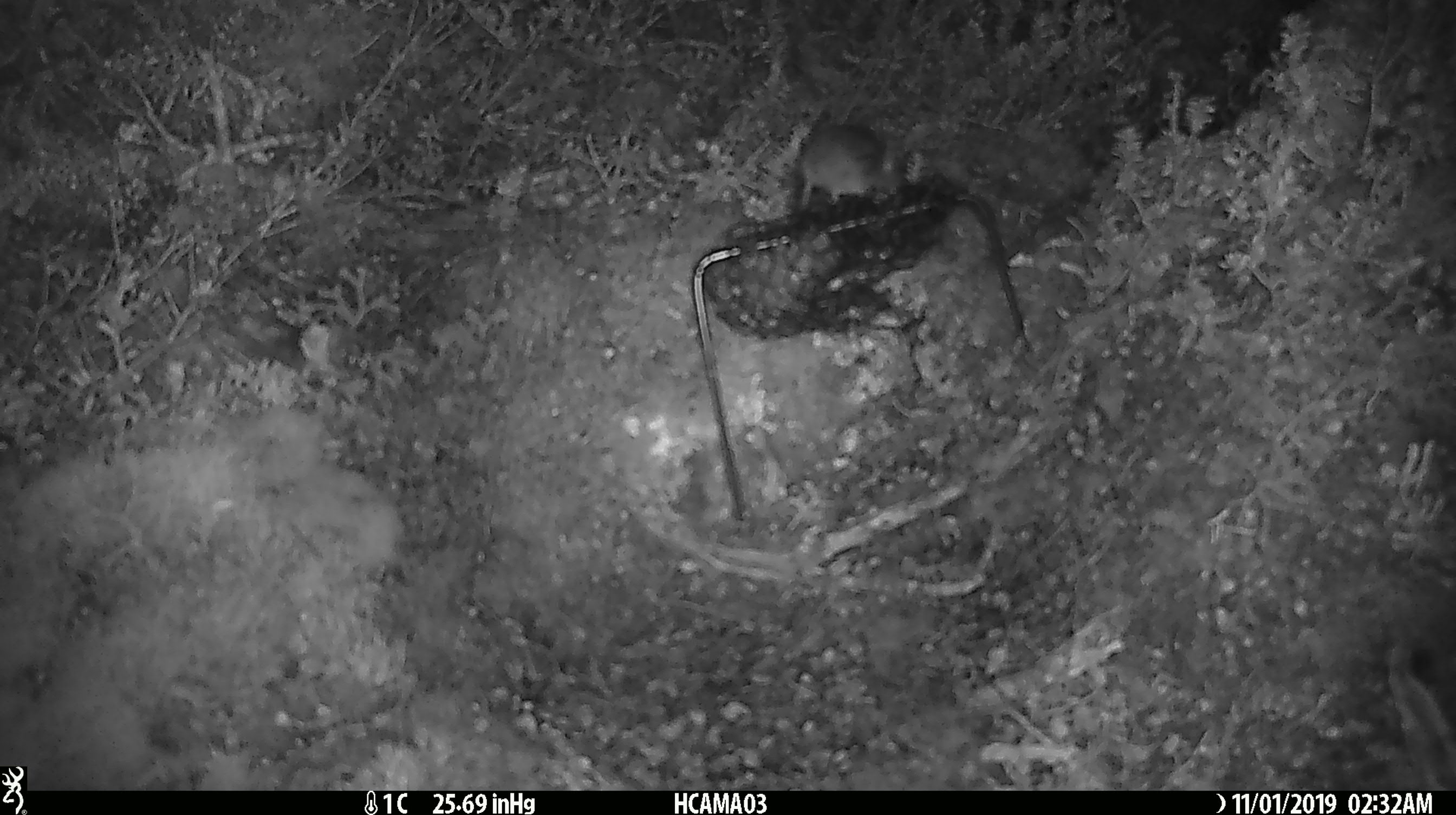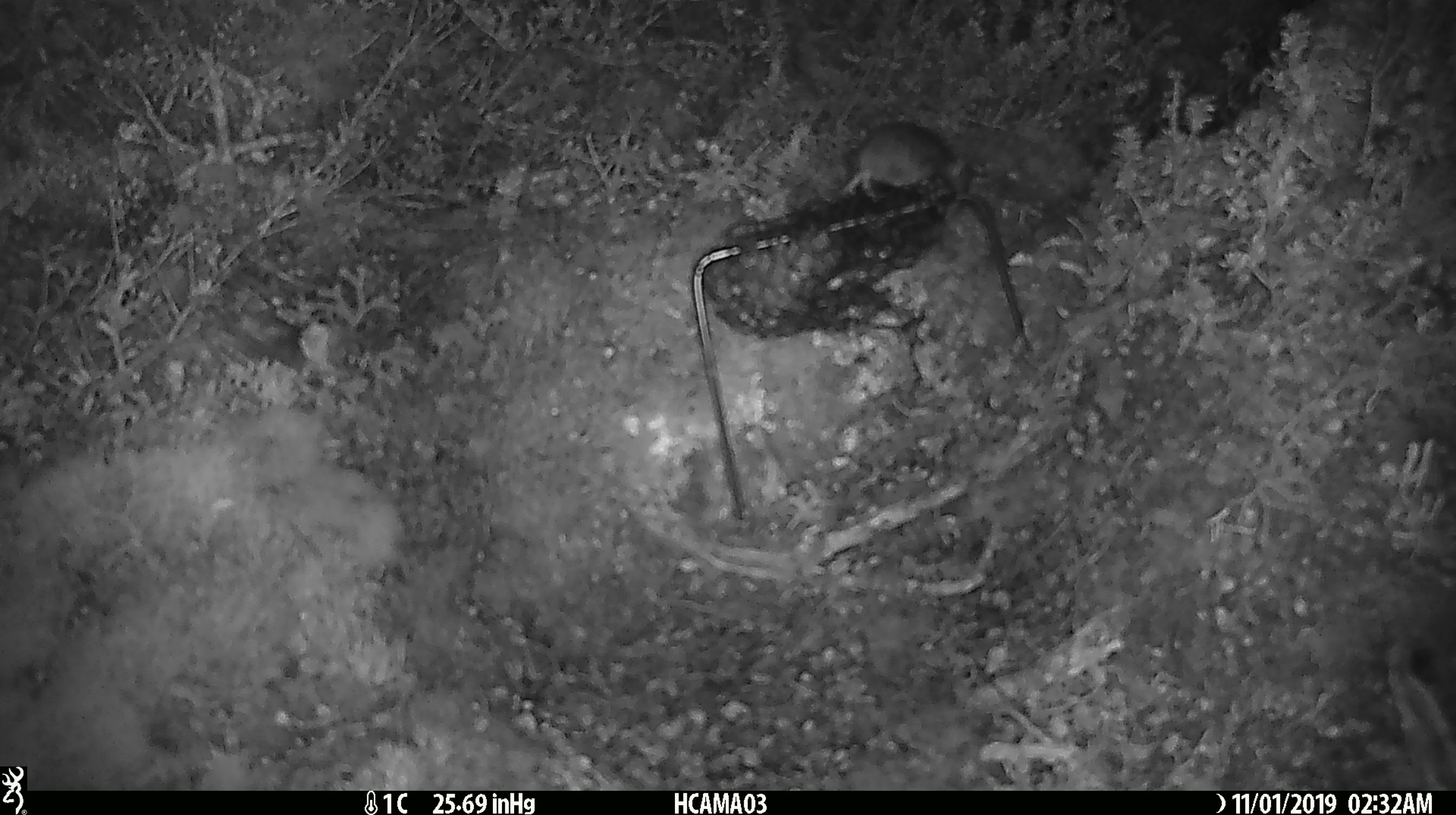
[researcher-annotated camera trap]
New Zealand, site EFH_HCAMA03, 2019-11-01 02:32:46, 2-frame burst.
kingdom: Animalia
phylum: Chordata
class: Mammalia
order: Rodentia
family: Muridae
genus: Mus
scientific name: Mus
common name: mouse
Mouse (Mus).